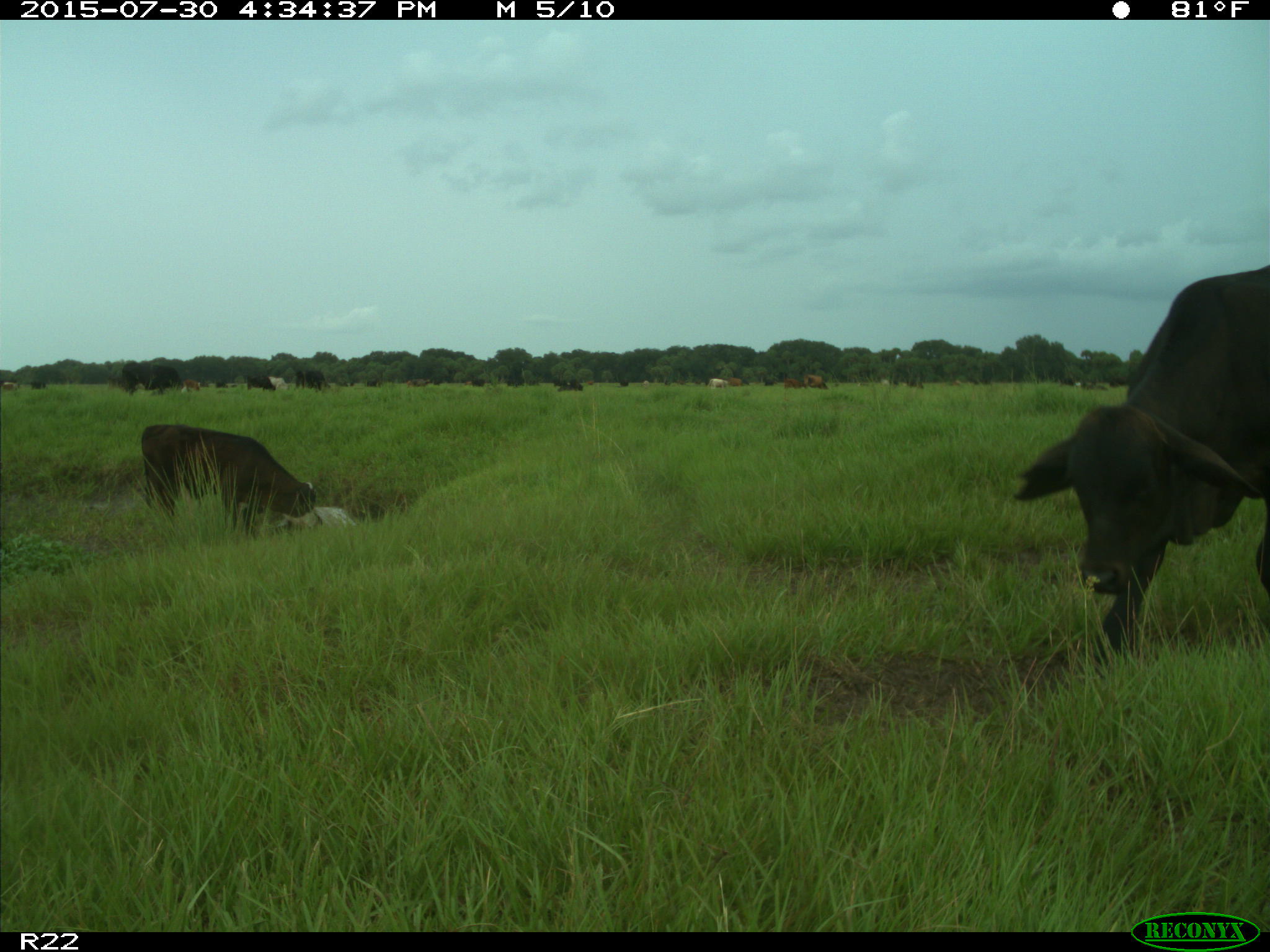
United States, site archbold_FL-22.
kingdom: Animalia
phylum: Chordata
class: Mammalia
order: Artiodactyla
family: Bovidae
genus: Bos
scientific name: Bos taurus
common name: domestic cow